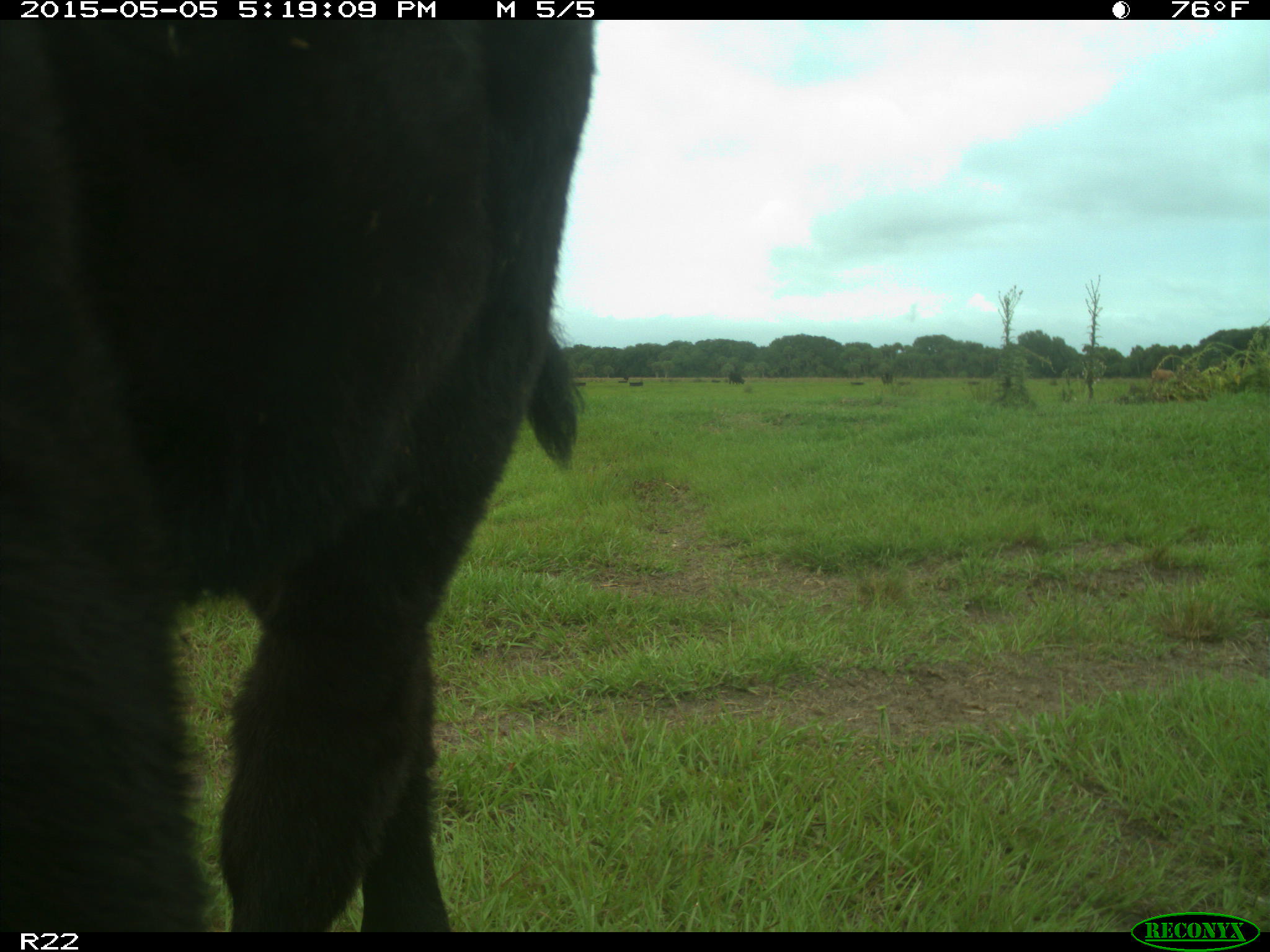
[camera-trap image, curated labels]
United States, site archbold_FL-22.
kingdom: Animalia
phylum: Chordata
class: Mammalia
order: Artiodactyla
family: Bovidae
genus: Bos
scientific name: Bos taurus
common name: domestic cow